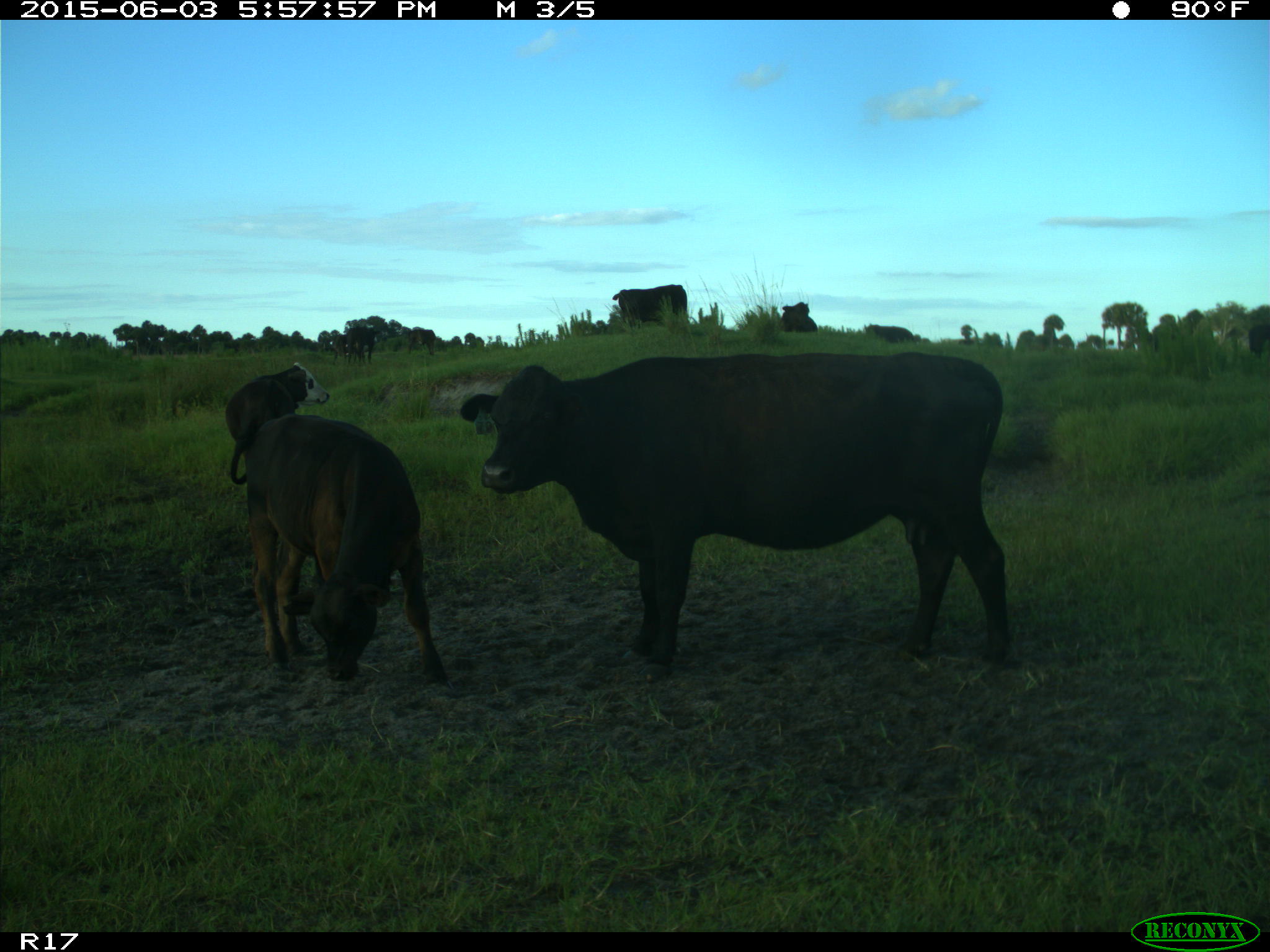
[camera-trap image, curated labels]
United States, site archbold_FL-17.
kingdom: Animalia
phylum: Chordata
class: Mammalia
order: Artiodactyla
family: Bovidae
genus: Bos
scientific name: Bos taurus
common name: domestic cow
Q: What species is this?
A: Bos taurus (domestic cow).